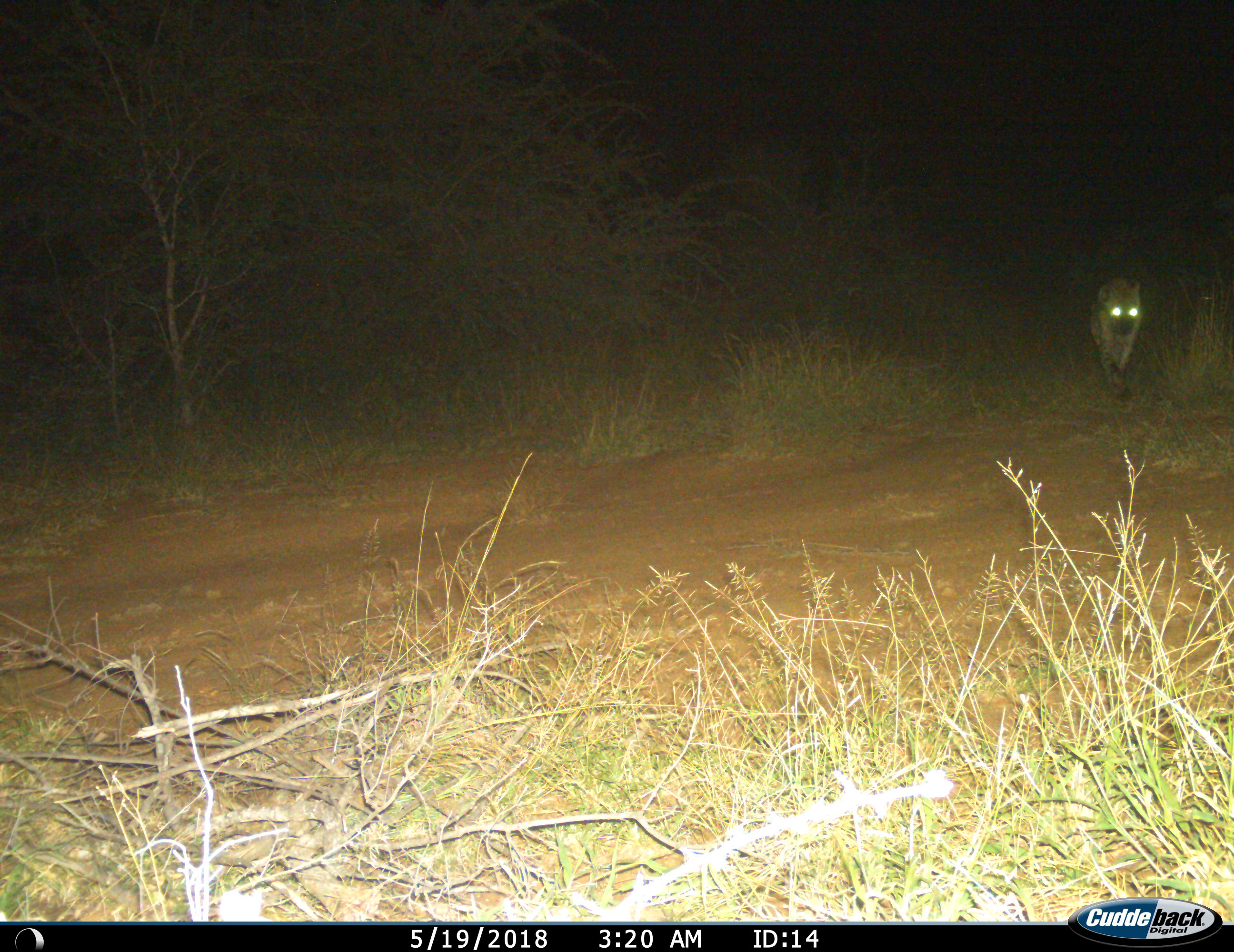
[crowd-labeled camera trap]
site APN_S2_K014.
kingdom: Animalia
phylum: Chordata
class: Mammalia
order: Carnivora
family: Hyaenidae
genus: Crocuta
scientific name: Crocuta crocuta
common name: spotted hyena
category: hyenaspotted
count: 1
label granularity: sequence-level